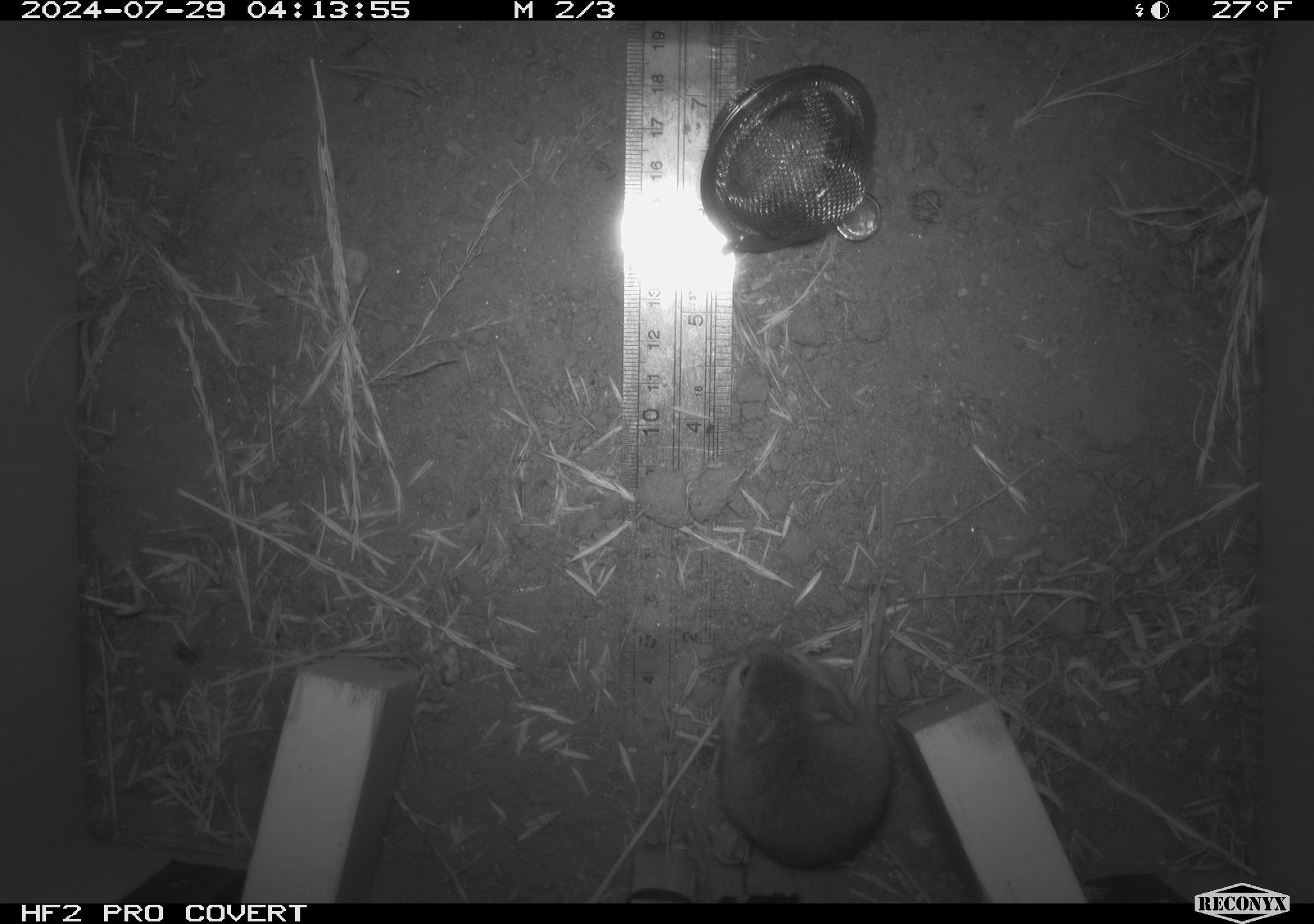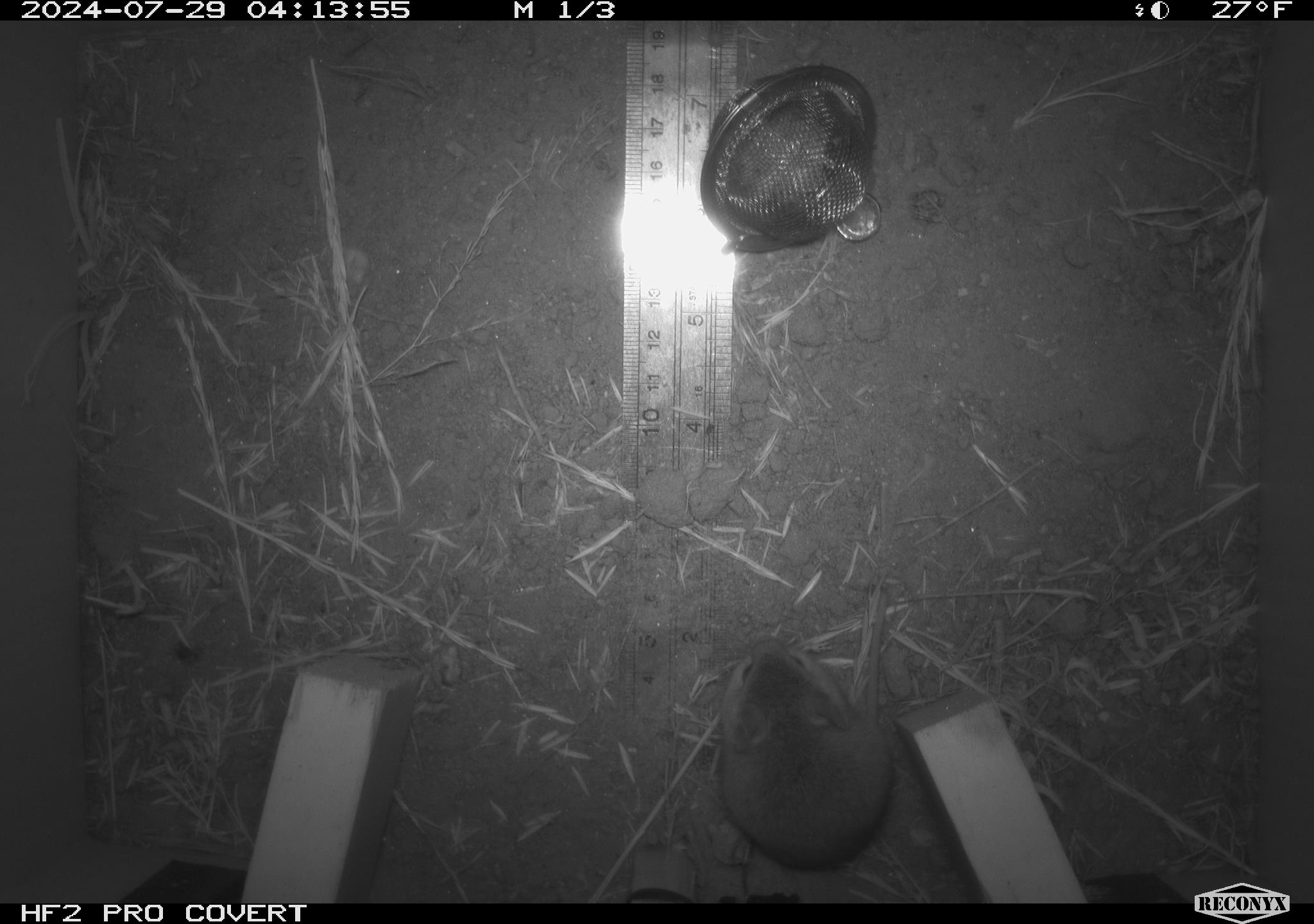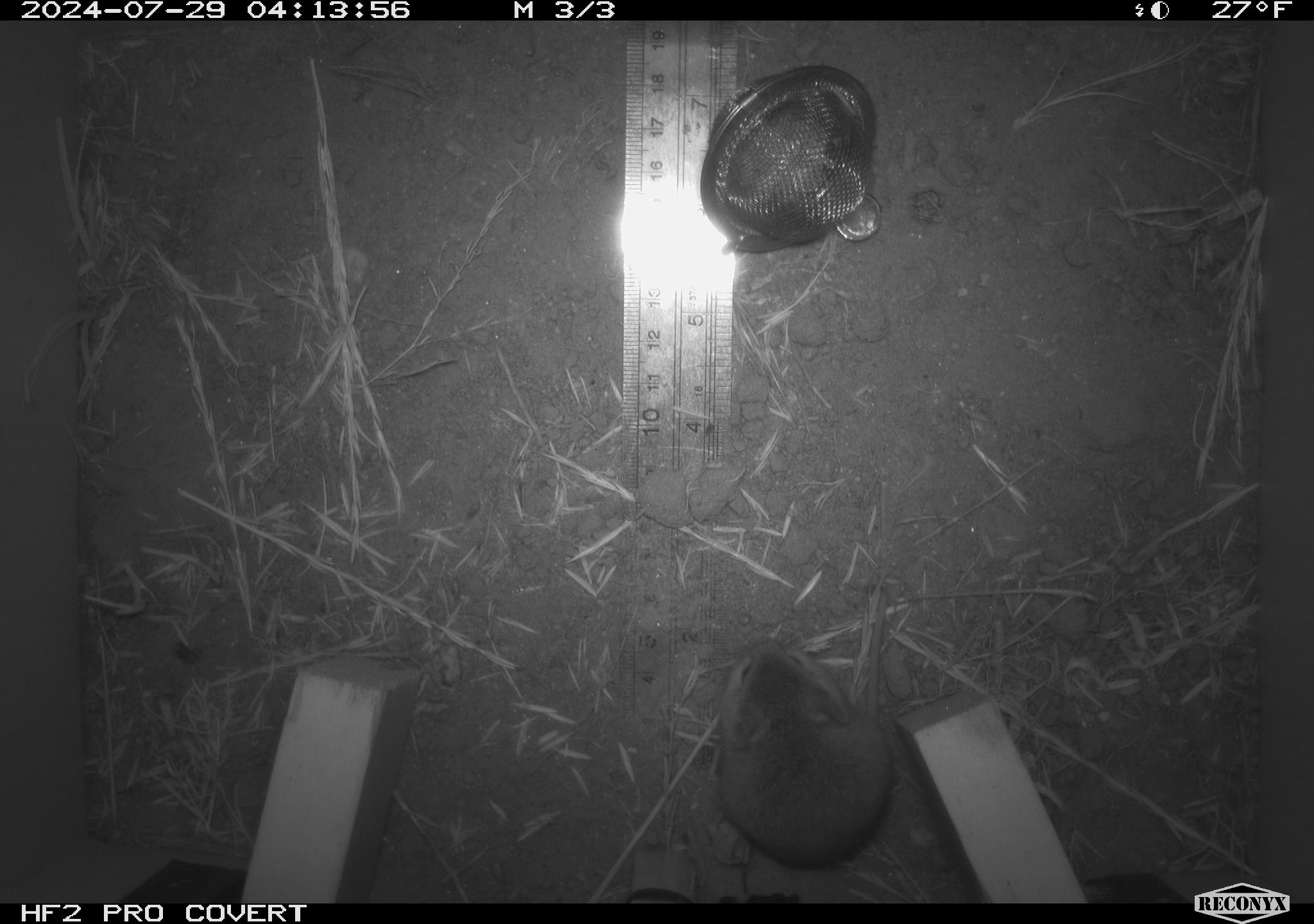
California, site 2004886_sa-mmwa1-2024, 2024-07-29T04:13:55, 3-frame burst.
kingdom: Animalia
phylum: Chordata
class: Mammalia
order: Rodentia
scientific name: Rodentia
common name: mouse species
Mouse species (Rodentia).